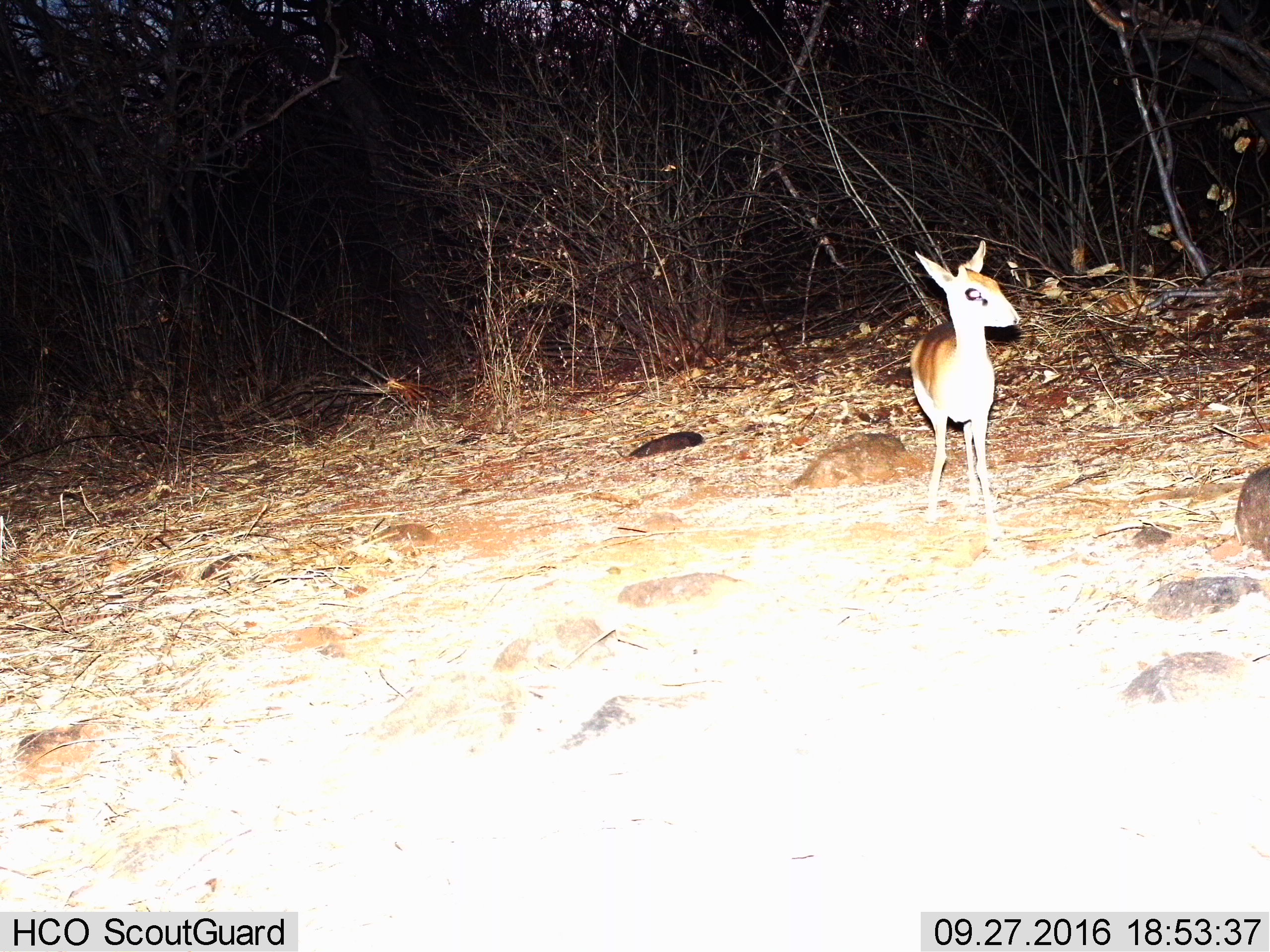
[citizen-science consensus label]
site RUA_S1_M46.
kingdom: Animalia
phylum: Chordata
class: Mammalia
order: Artiodactyla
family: Bovidae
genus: Madoqua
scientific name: Madoqua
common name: dik-dik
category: dikdik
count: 1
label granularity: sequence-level